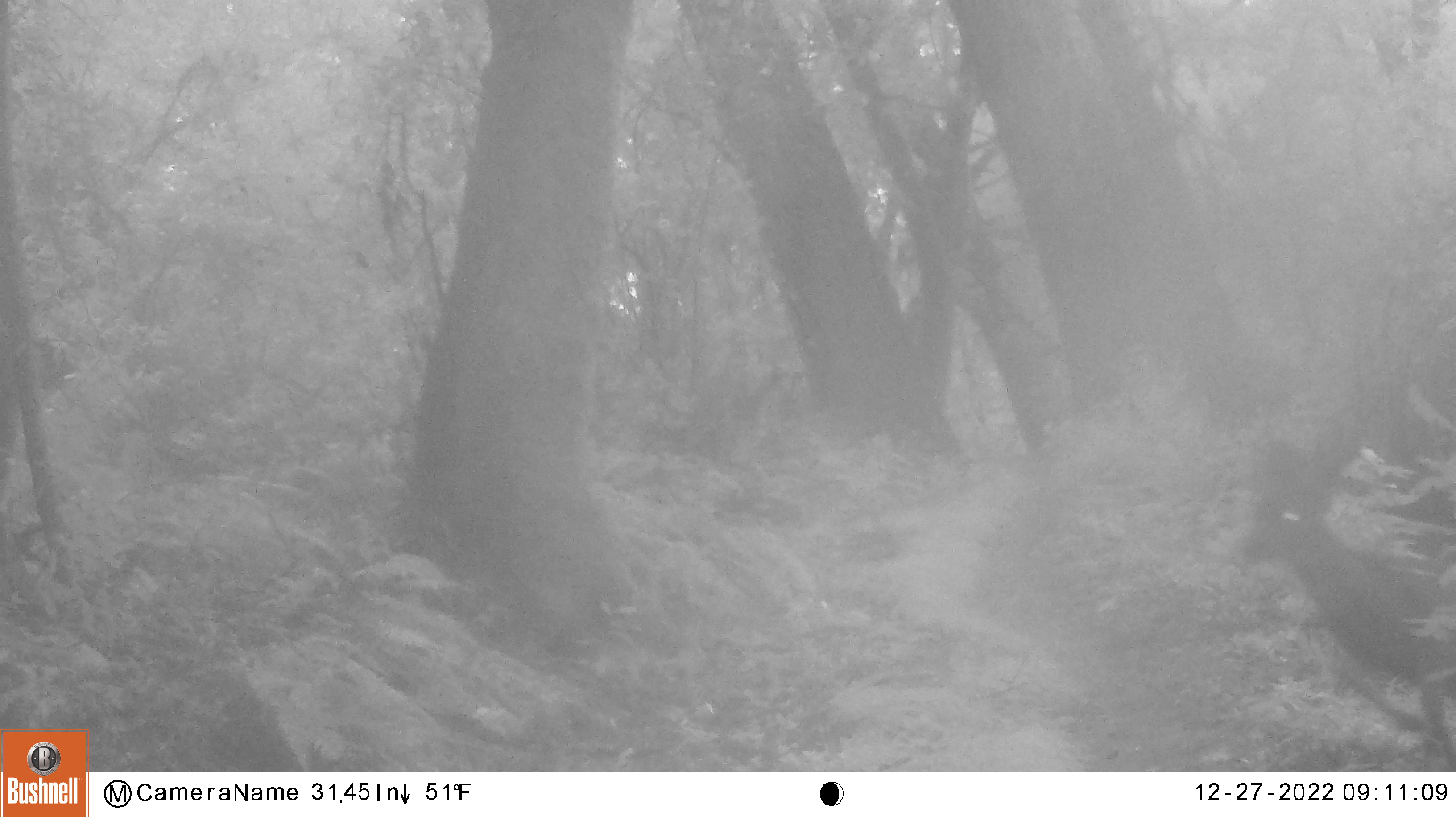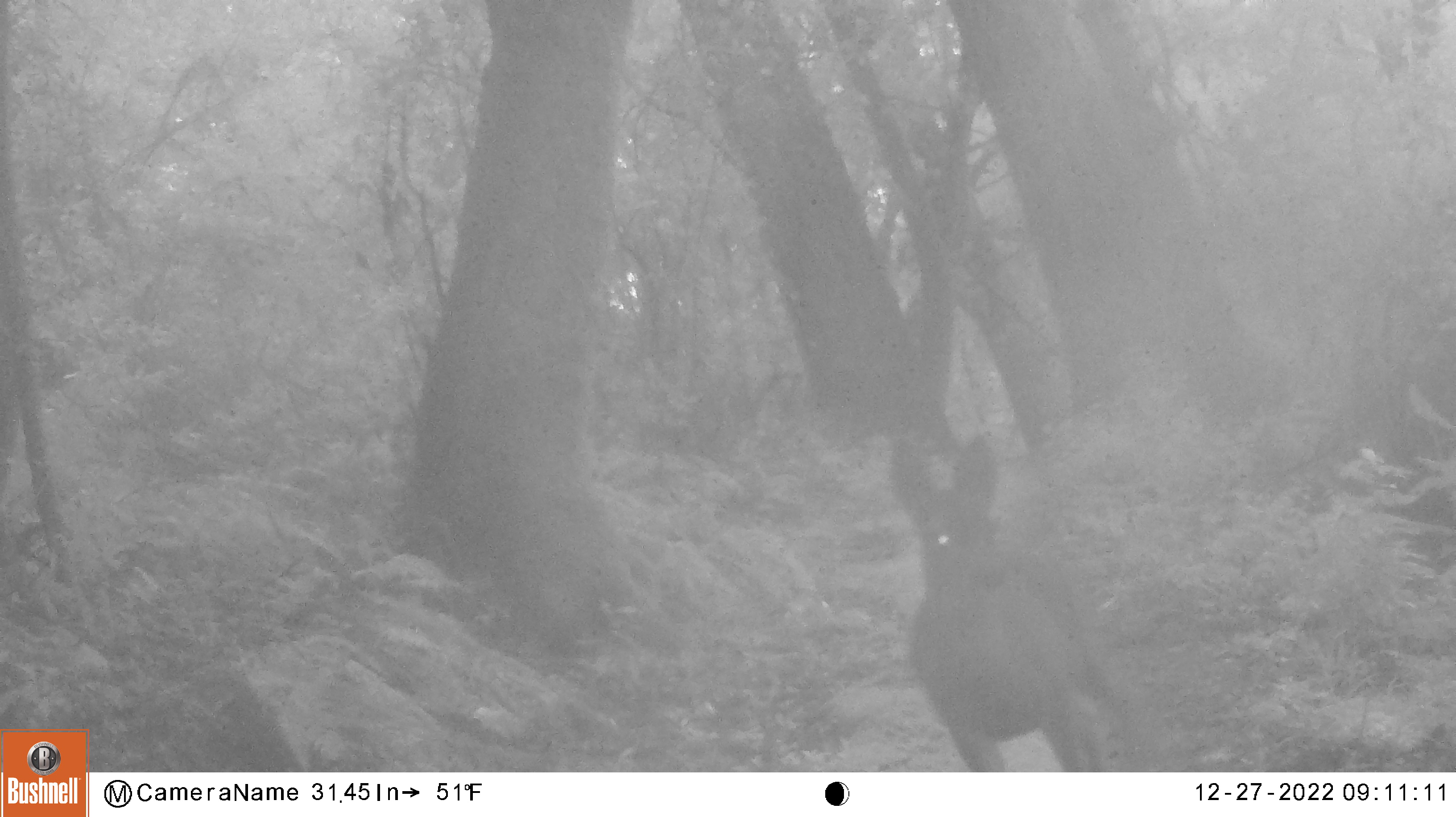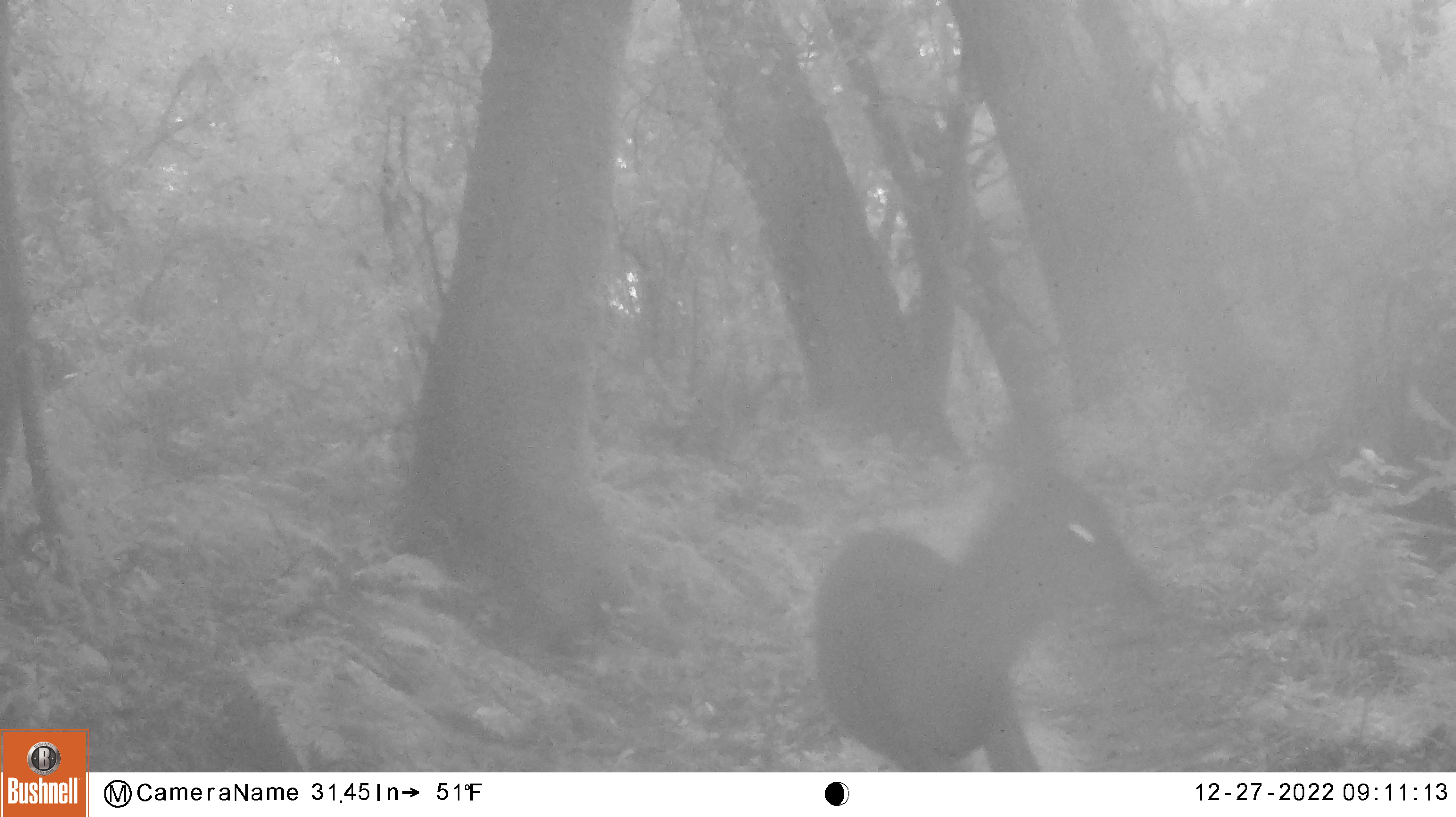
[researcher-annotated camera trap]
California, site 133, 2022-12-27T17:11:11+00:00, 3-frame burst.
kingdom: Animalia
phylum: Chordata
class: Mammalia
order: Artiodactyla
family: Cervidae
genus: Odocoileus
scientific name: Odocoileus hemionus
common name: mule deer